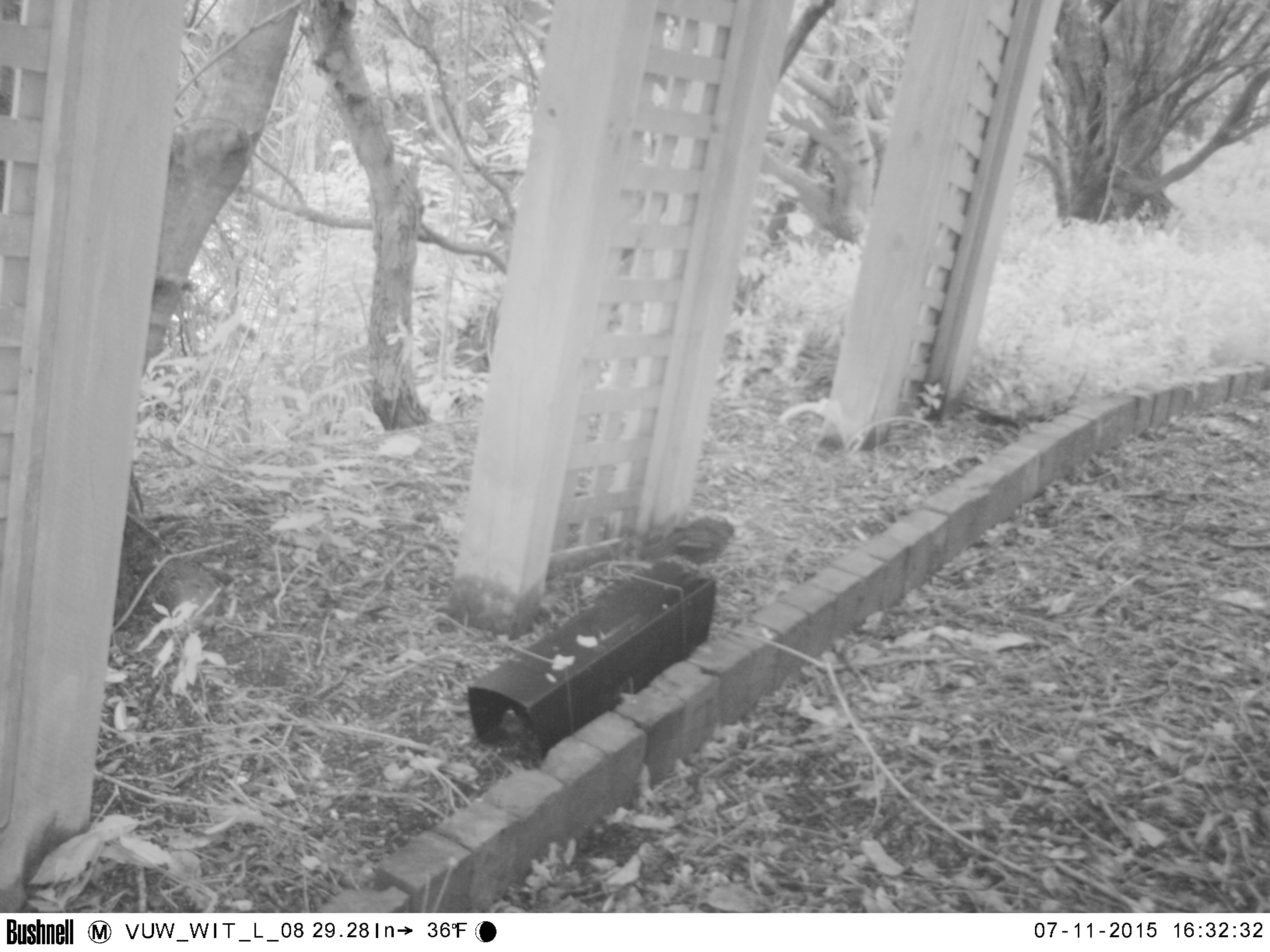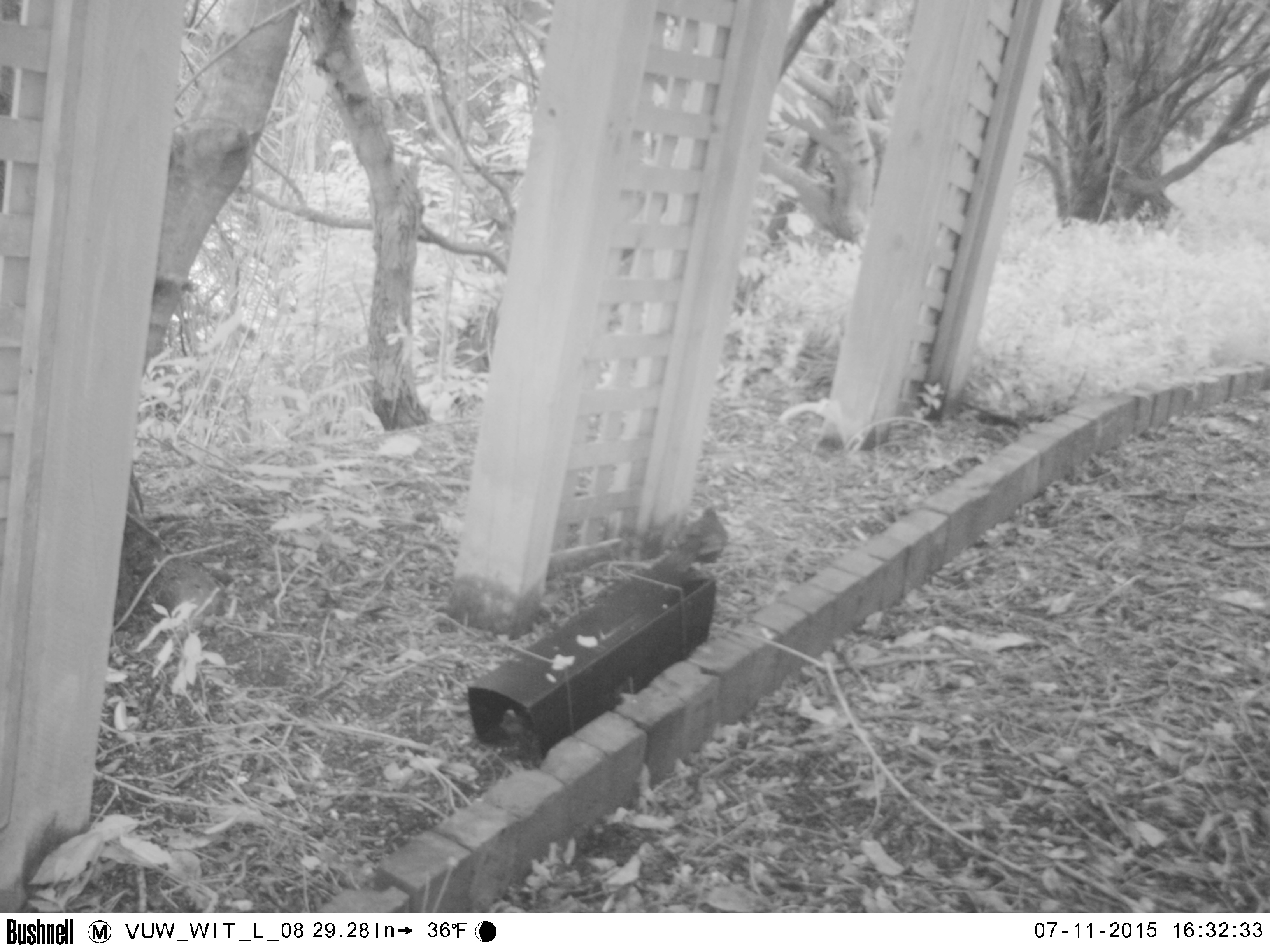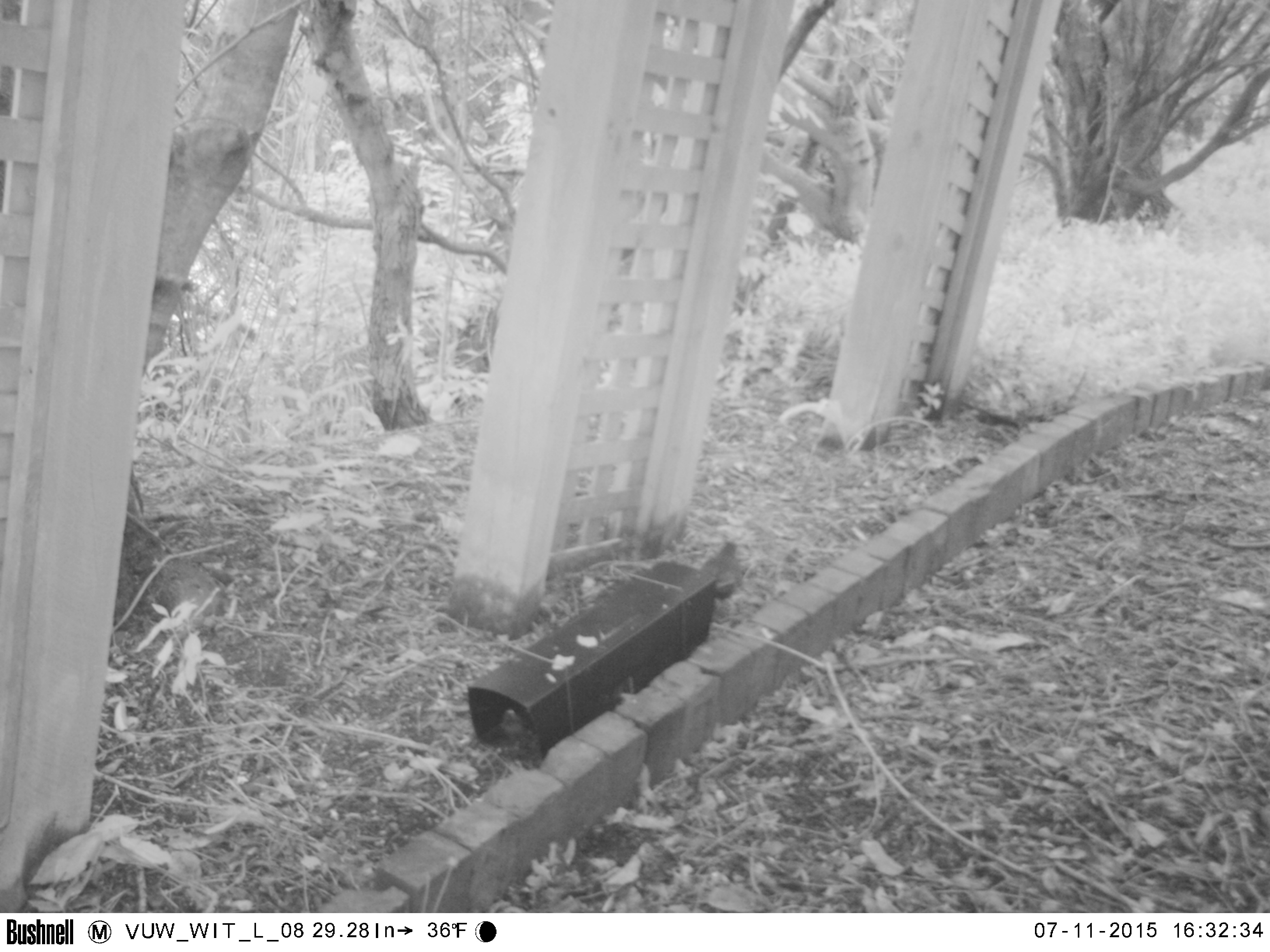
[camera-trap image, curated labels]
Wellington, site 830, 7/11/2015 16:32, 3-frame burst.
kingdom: Animalia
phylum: Chordata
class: Aves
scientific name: Aves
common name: bird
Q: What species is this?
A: Bird (Aves).